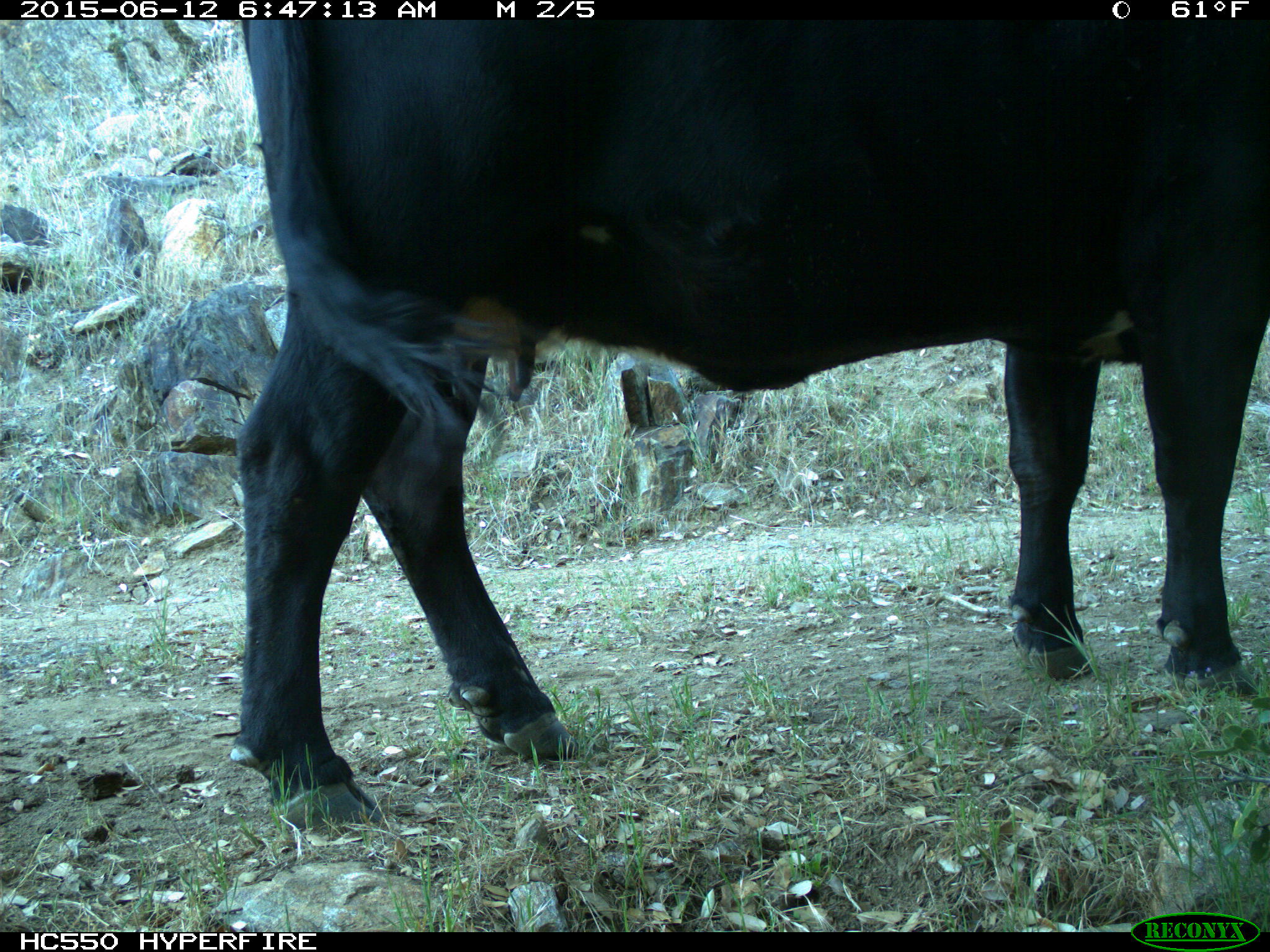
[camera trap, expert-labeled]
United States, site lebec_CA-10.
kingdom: Animalia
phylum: Chordata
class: Mammalia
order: Artiodactyla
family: Bovidae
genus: Bos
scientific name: Bos taurus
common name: domestic cow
Bos taurus (domestic cow).